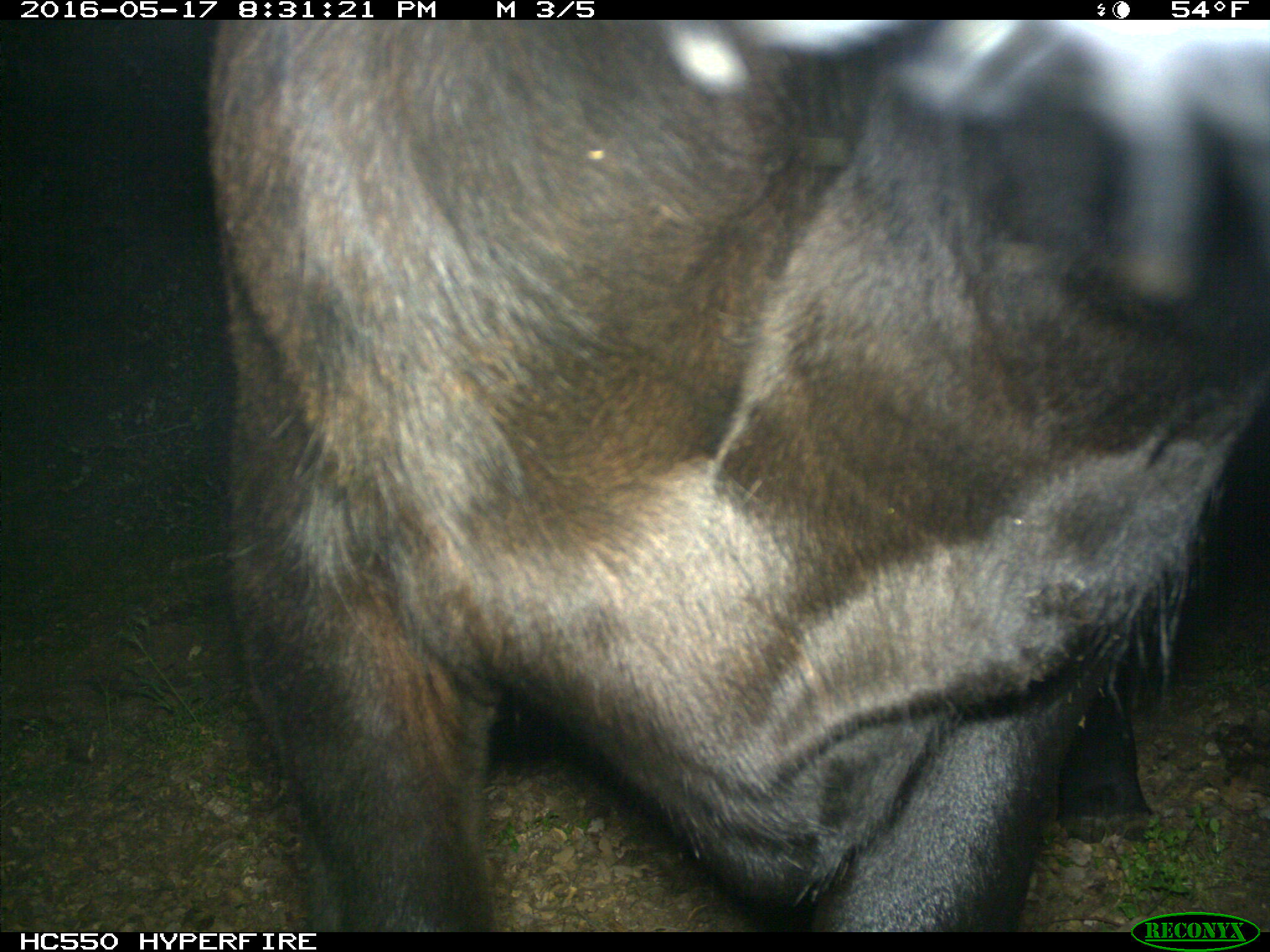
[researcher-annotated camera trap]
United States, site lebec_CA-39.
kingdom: Animalia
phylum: Chordata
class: Mammalia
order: Artiodactyla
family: Bovidae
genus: Bos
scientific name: Bos taurus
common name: domestic cow